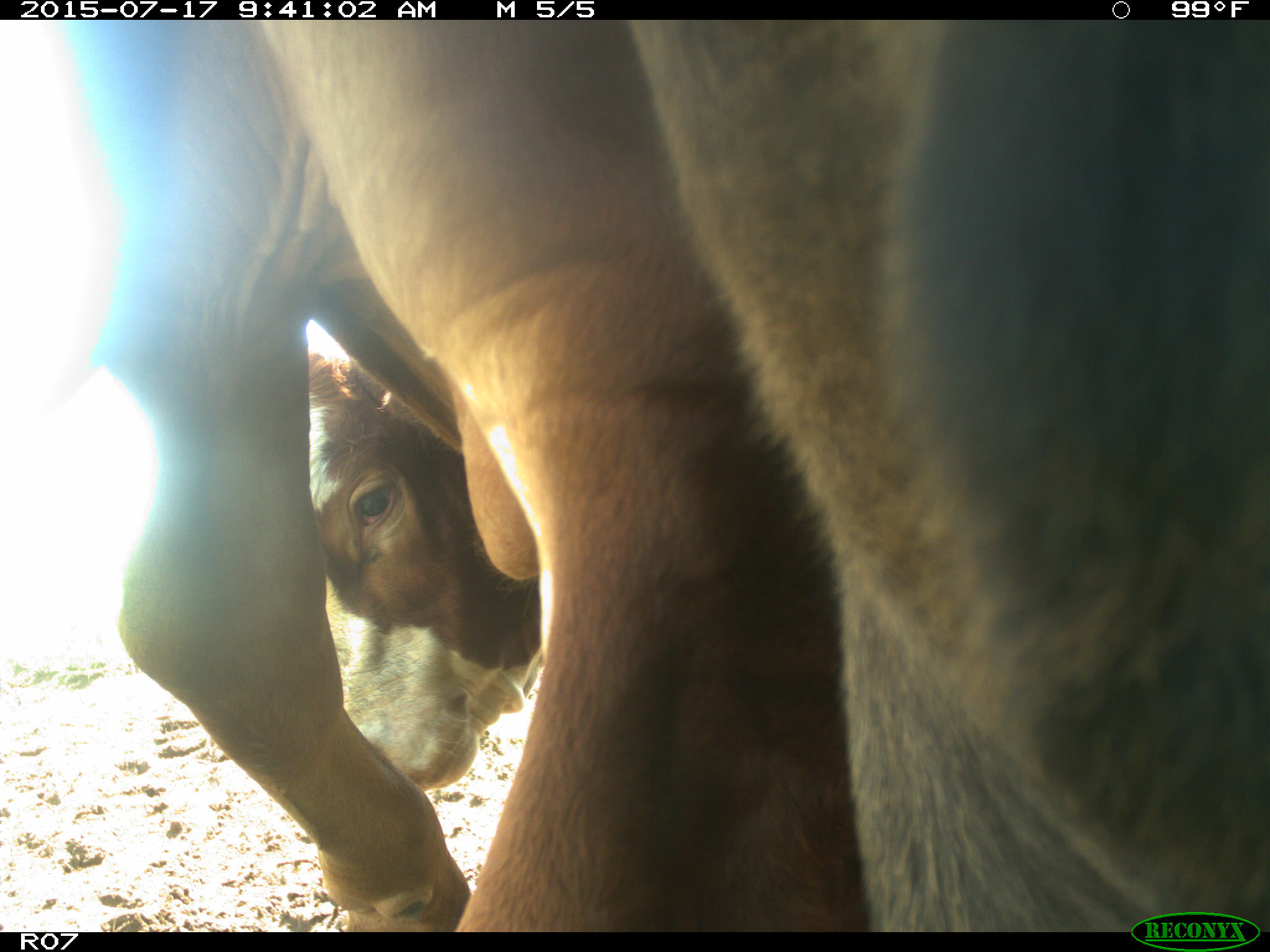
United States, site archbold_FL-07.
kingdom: Animalia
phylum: Chordata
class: Mammalia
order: Artiodactyla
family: Bovidae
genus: Bos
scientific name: Bos taurus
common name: domestic cow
Bos taurus (domestic cow).